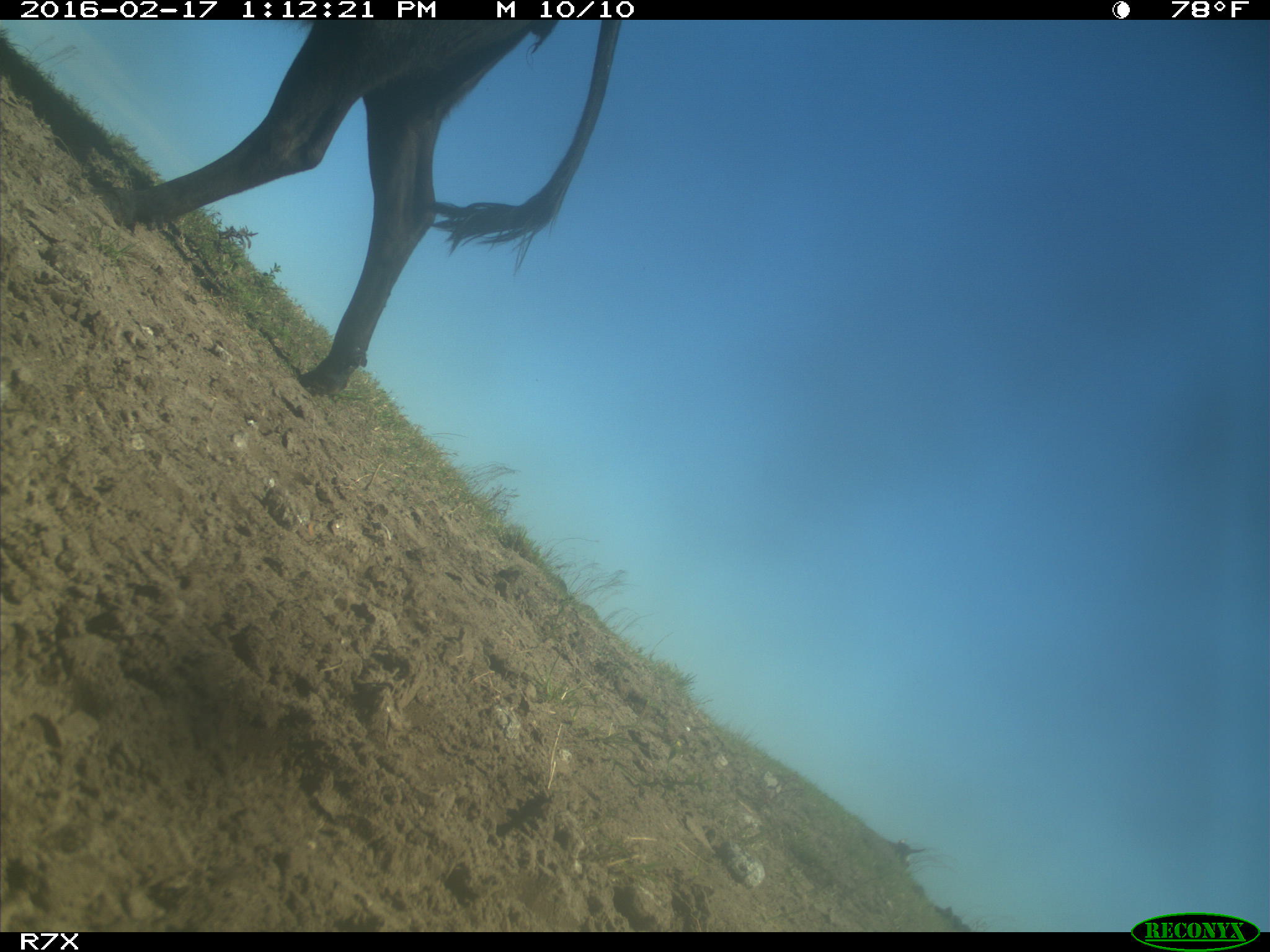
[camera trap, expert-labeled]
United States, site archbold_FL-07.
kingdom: Animalia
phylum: Chordata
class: Mammalia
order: Artiodactyla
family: Bovidae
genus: Bos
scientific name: Bos taurus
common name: domestic cow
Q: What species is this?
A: Bos taurus (domestic cow).